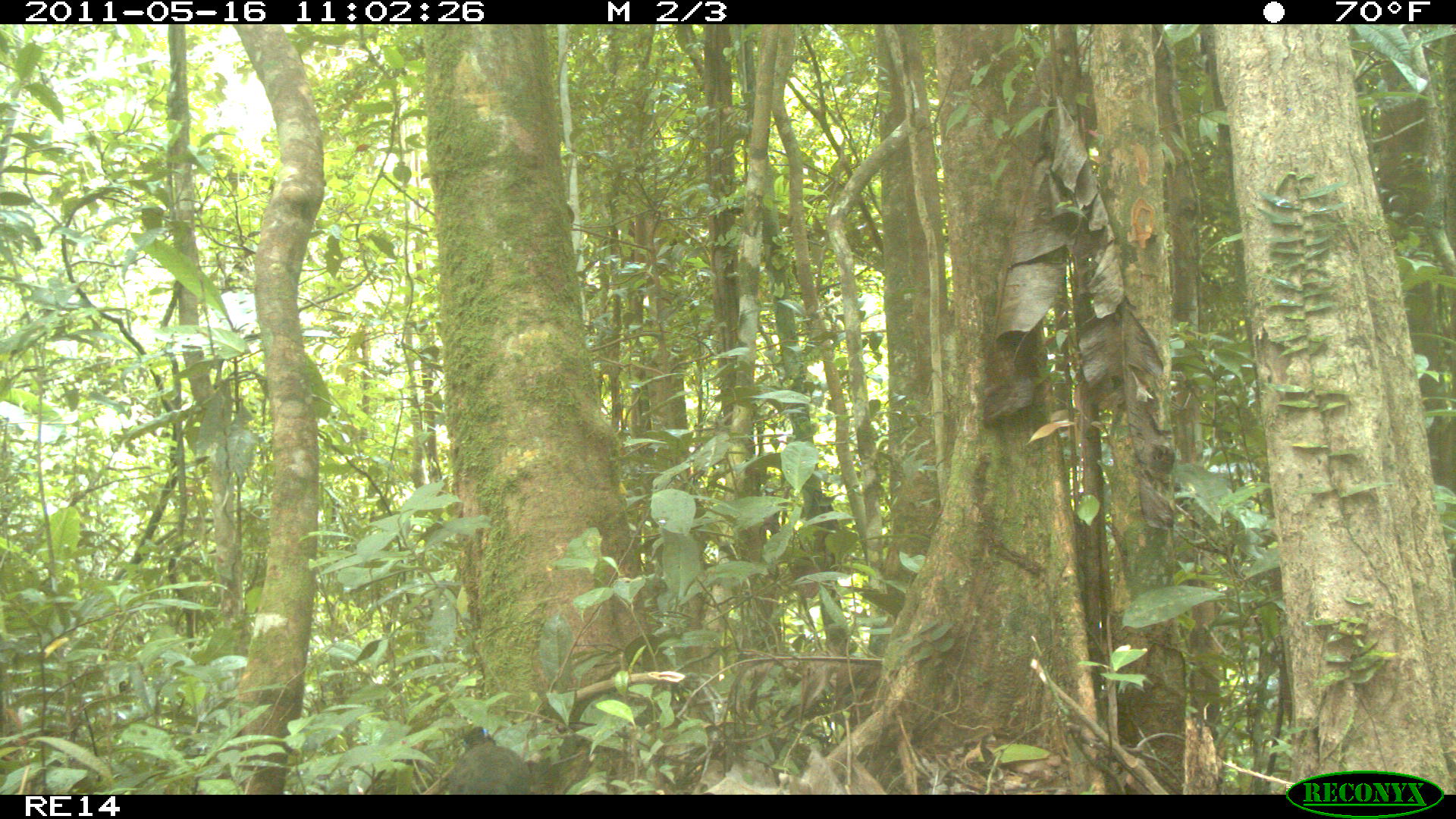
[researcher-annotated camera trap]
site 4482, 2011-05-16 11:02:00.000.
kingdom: Animalia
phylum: Chordata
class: Aves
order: Cuculiformes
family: Cuculidae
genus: Coua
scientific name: Coua serriana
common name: red-breasted coua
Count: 1.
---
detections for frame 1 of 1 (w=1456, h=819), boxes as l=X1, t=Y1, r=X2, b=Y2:
coua serriana: l=447, t=743, r=533, b=794